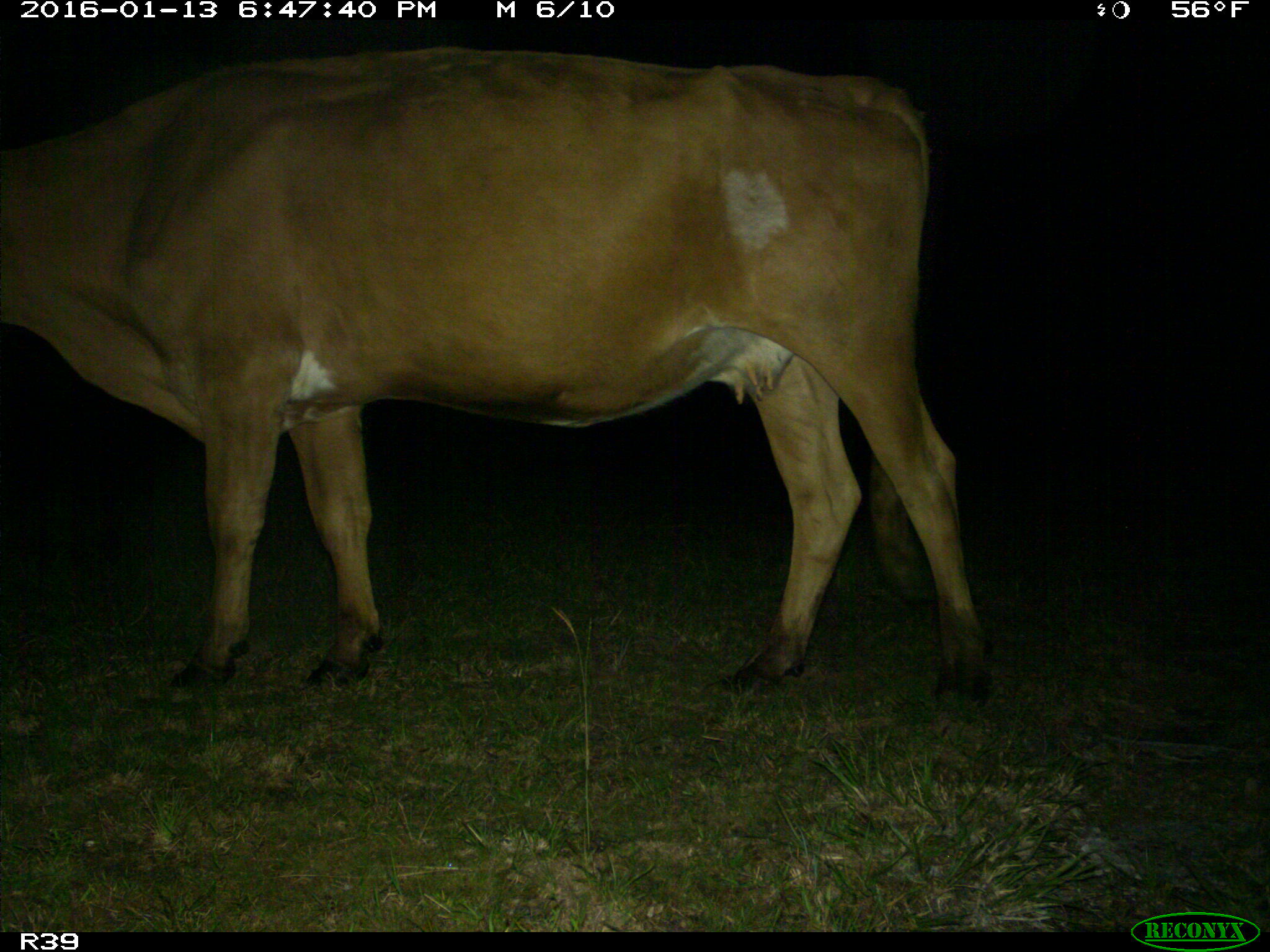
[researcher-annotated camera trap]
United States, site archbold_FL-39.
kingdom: Animalia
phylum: Chordata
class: Mammalia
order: Artiodactyla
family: Bovidae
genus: Bos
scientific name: Bos taurus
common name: domestic cow